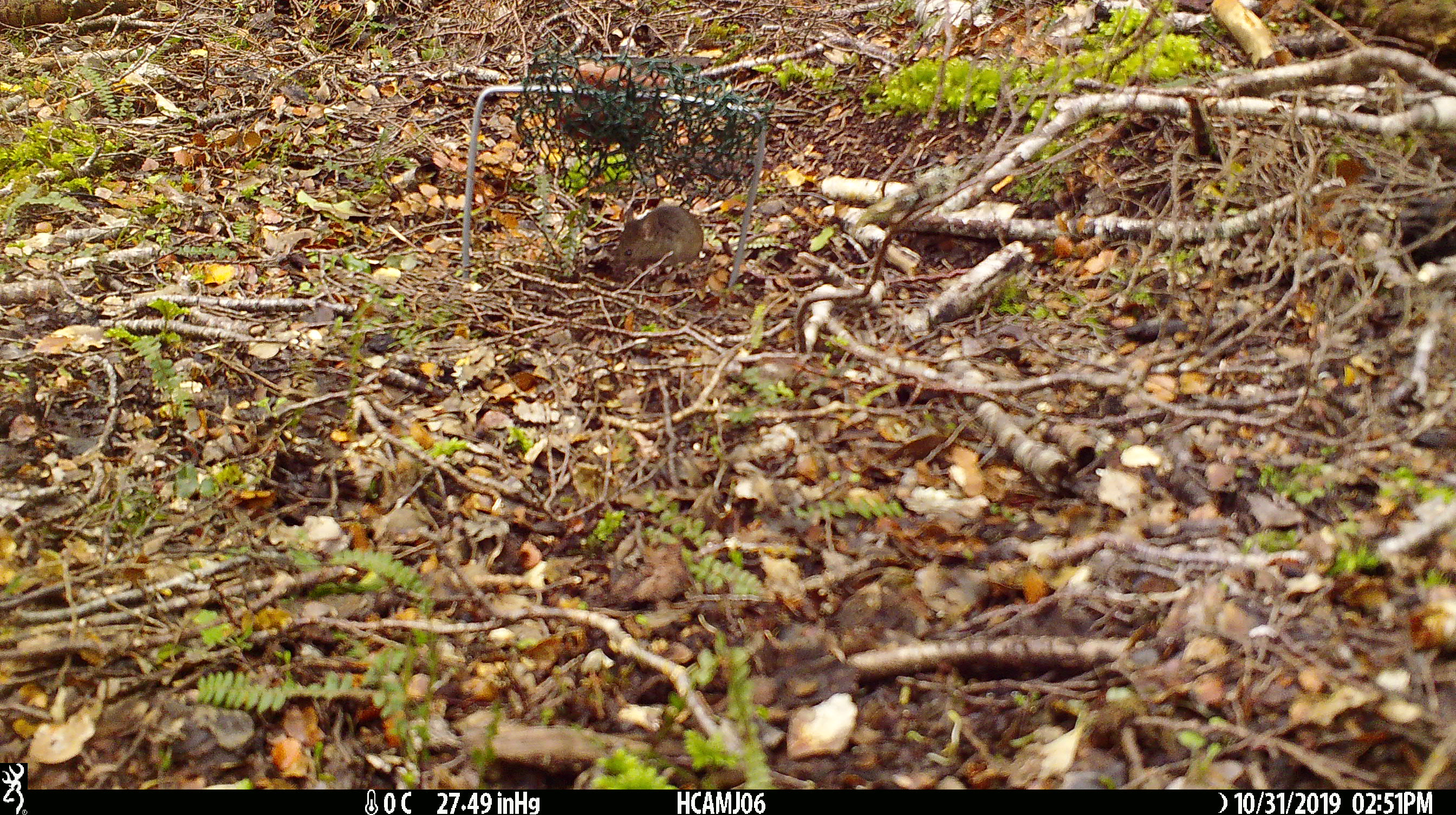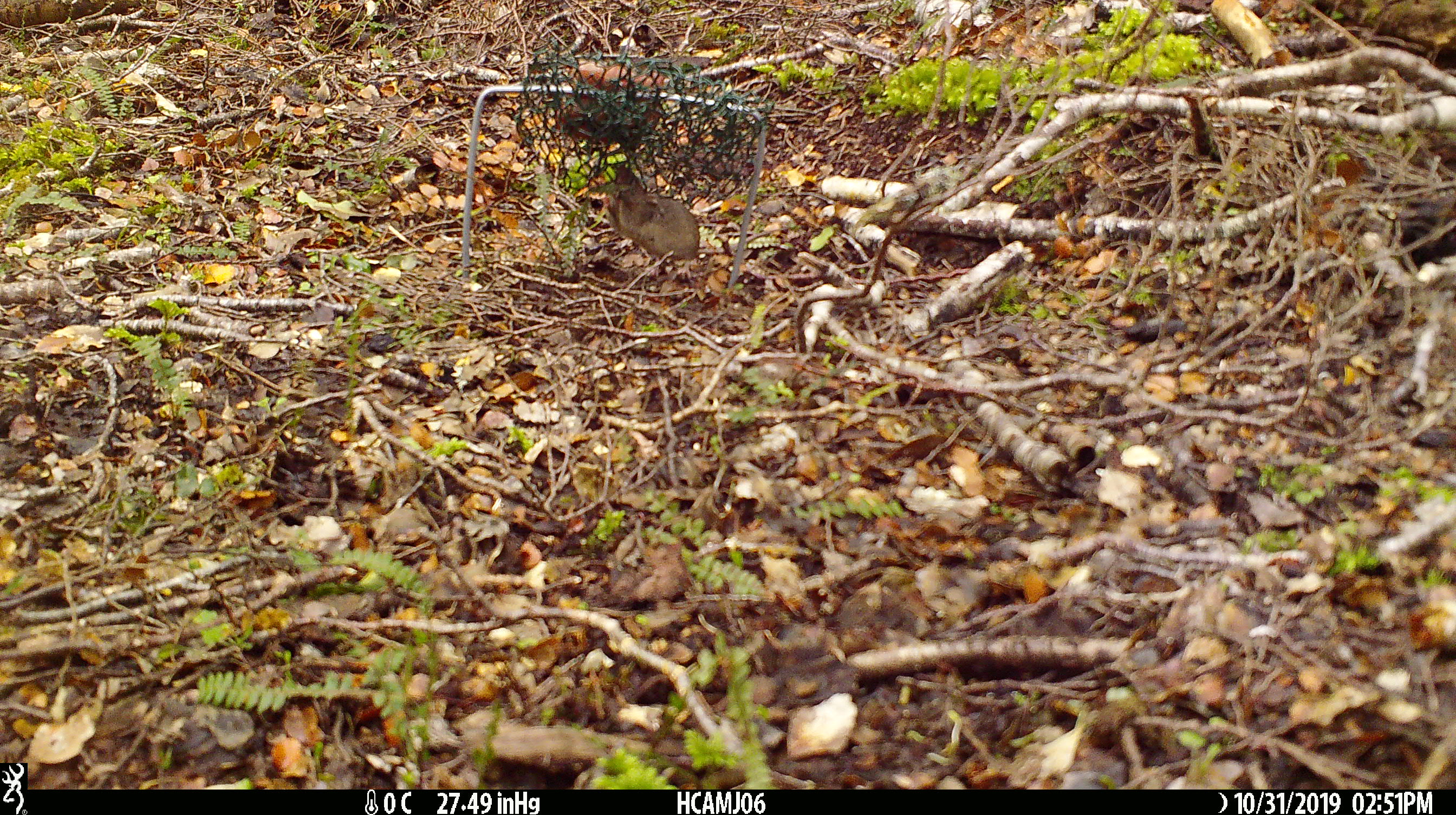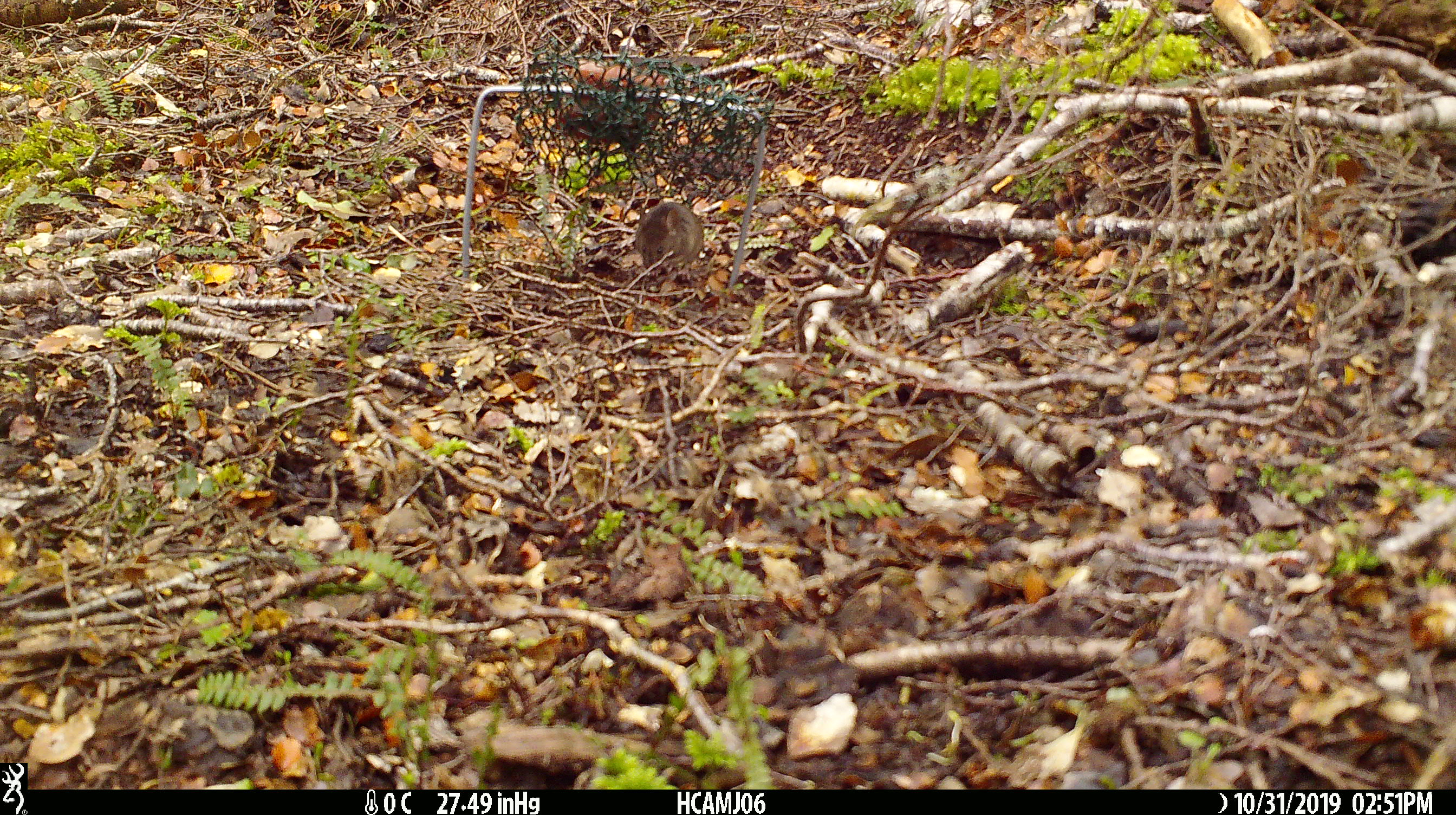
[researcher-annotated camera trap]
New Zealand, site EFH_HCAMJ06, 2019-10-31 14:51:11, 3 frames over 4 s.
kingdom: Animalia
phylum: Chordata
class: Mammalia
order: Rodentia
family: Muridae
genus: Mus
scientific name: Mus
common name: mouse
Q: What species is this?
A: Mouse (Mus).